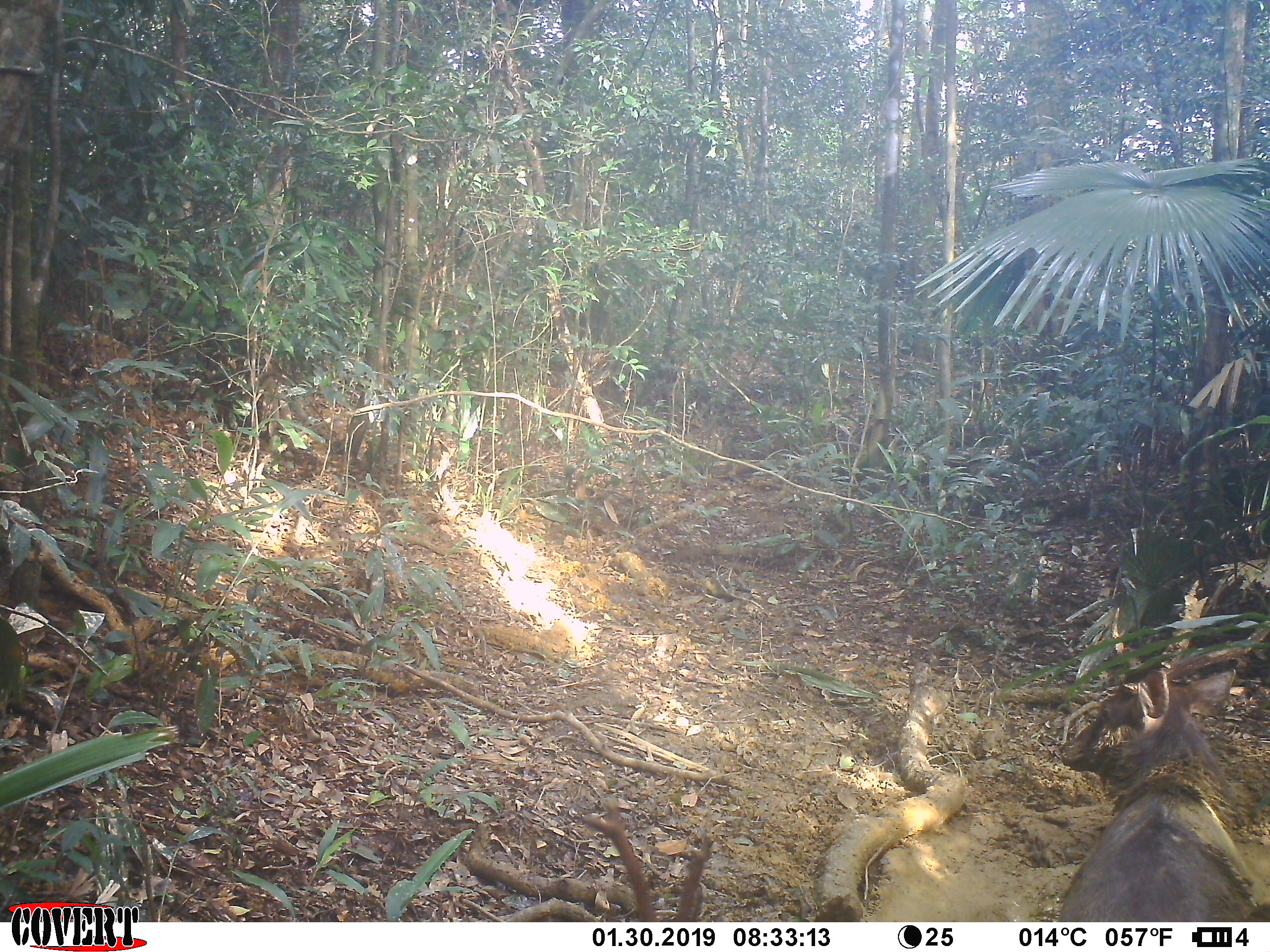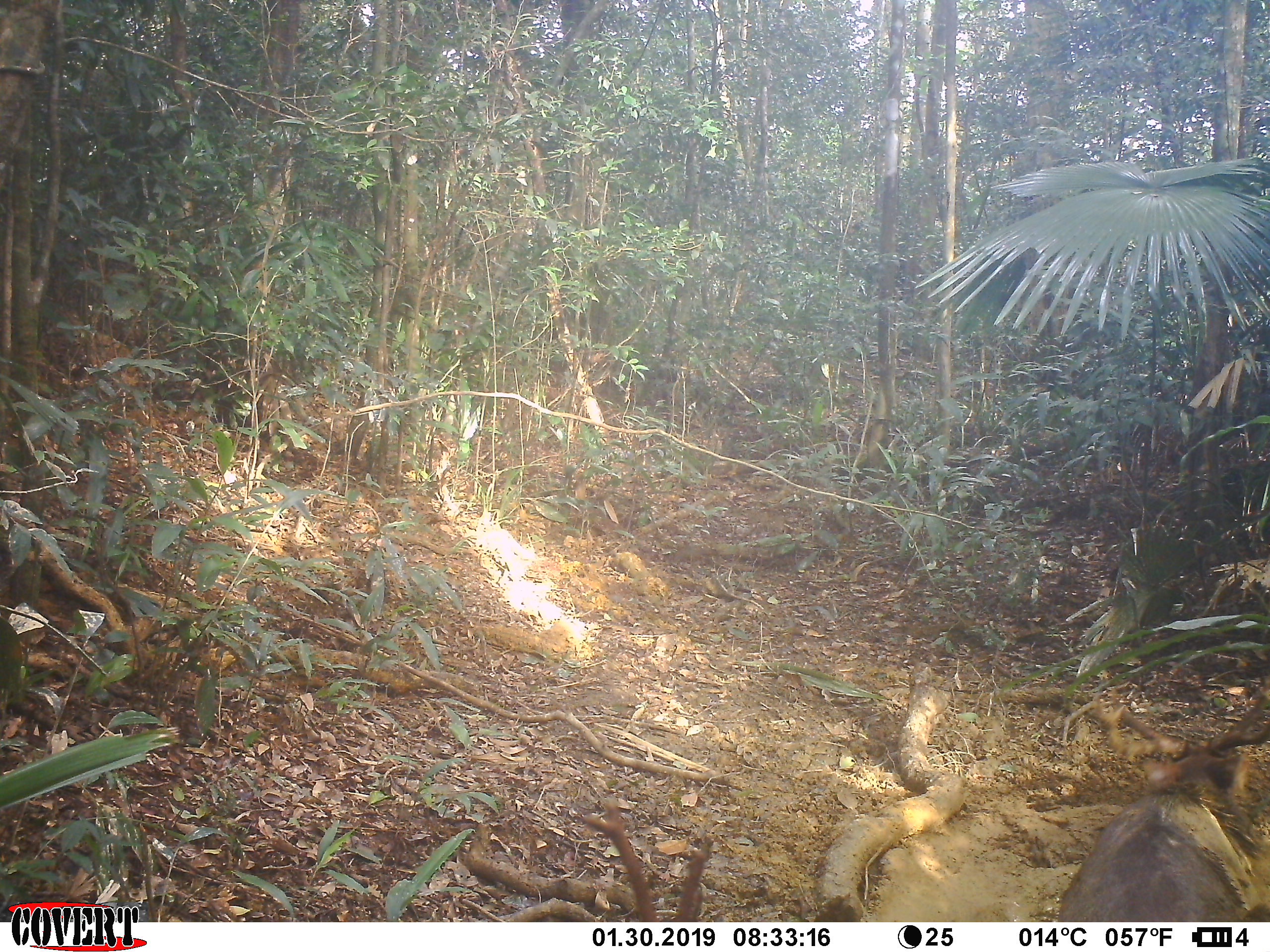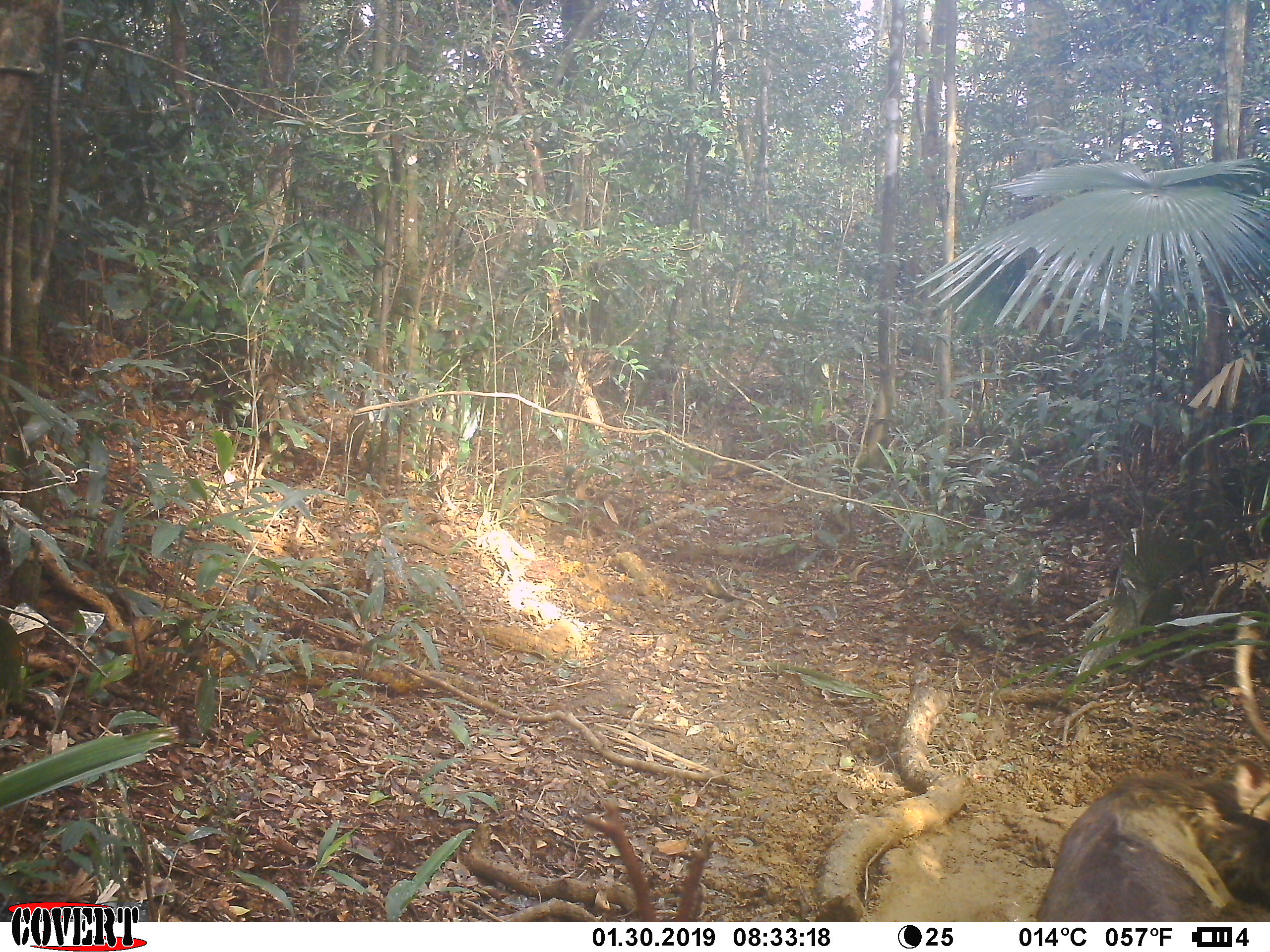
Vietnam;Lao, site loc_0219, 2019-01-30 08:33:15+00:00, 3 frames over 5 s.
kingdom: Animalia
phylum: Chordata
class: Mammalia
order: Artiodactyla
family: Cervidae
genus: Rusa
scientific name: Rusa unicolor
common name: sambar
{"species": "sambar (Rusa unicolor)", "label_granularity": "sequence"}